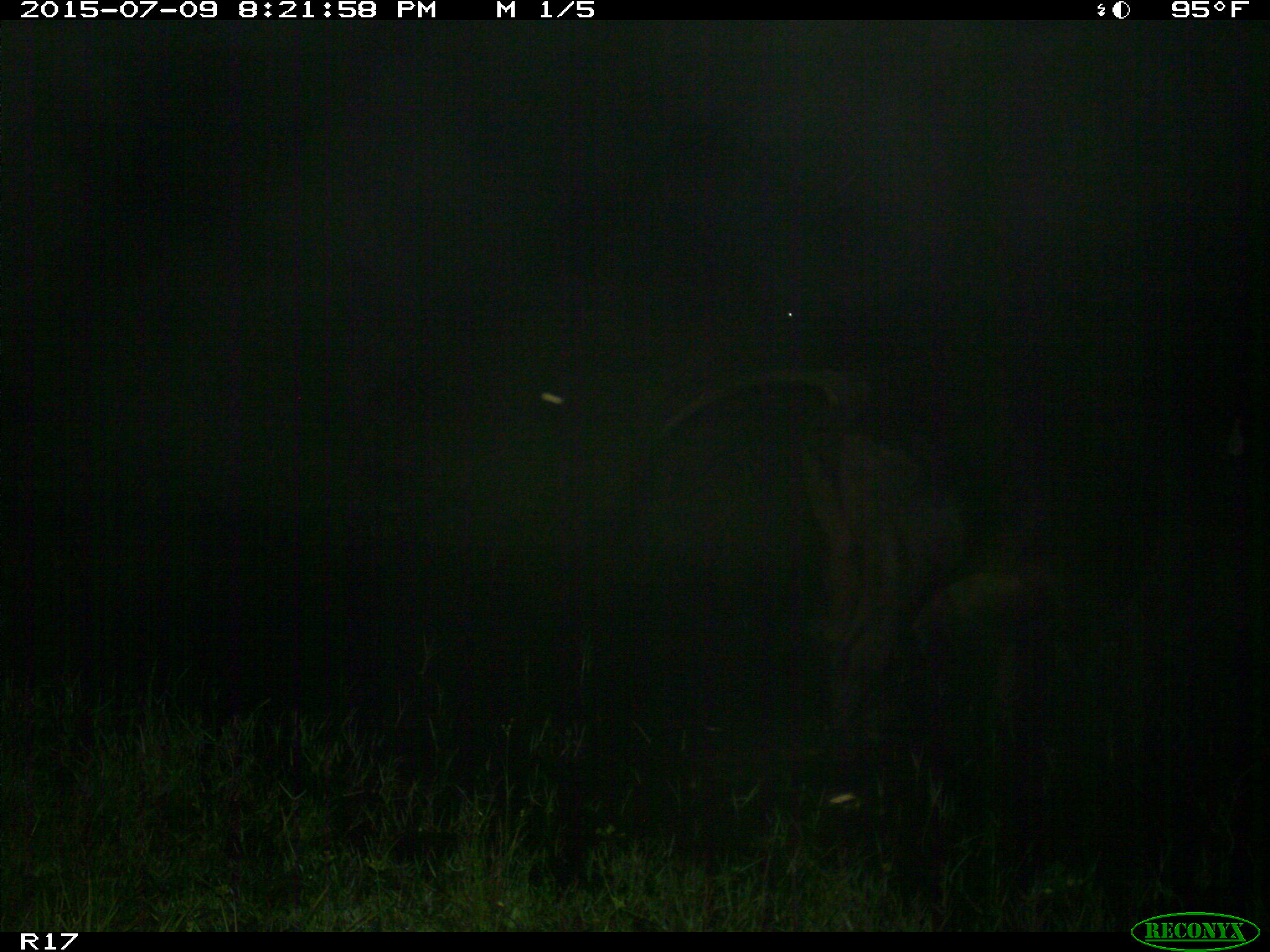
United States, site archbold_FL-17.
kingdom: Animalia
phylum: Chordata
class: Mammalia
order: Artiodactyla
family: Bovidae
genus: Bos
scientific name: Bos taurus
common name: domestic cow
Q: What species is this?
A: Bos taurus (domestic cow).